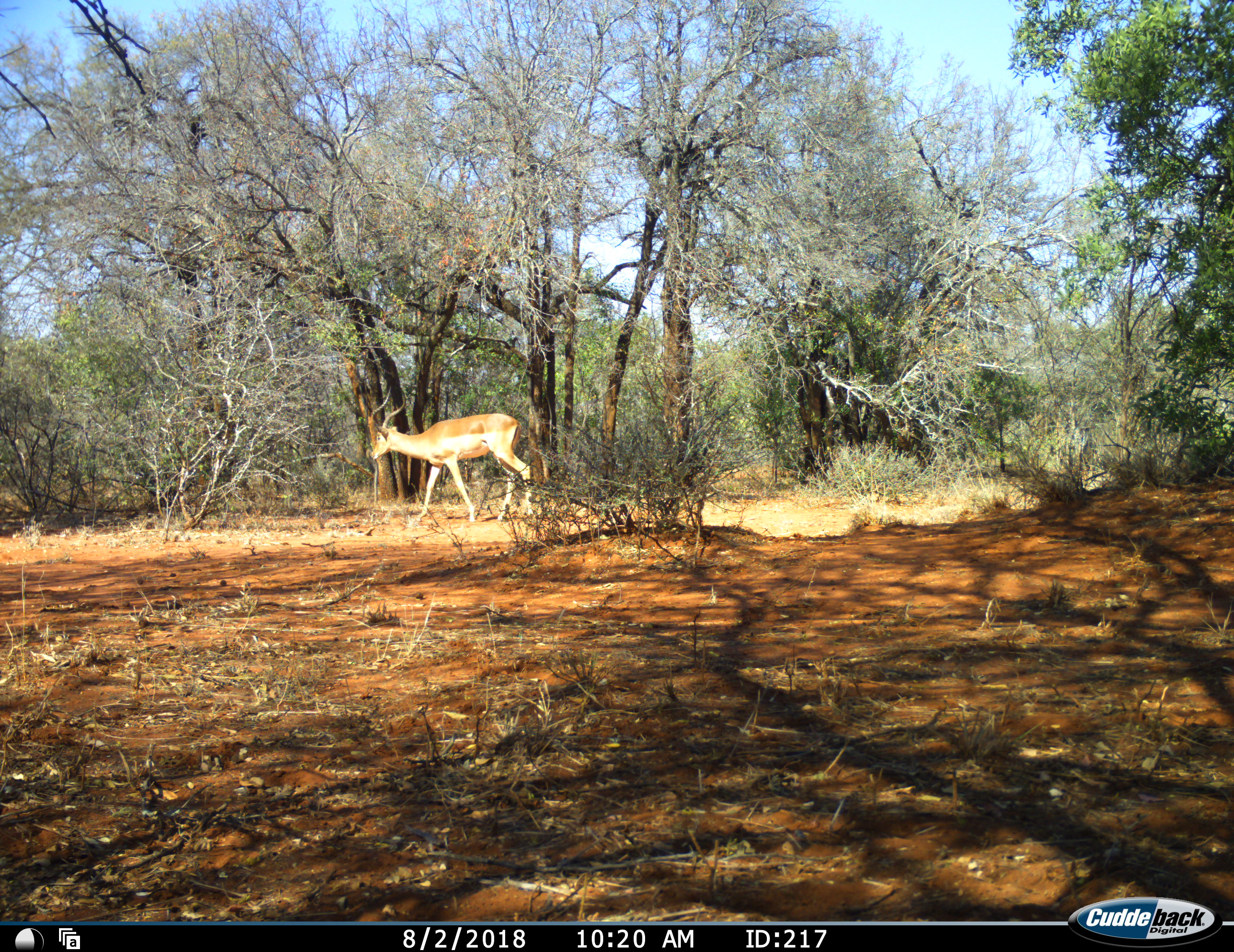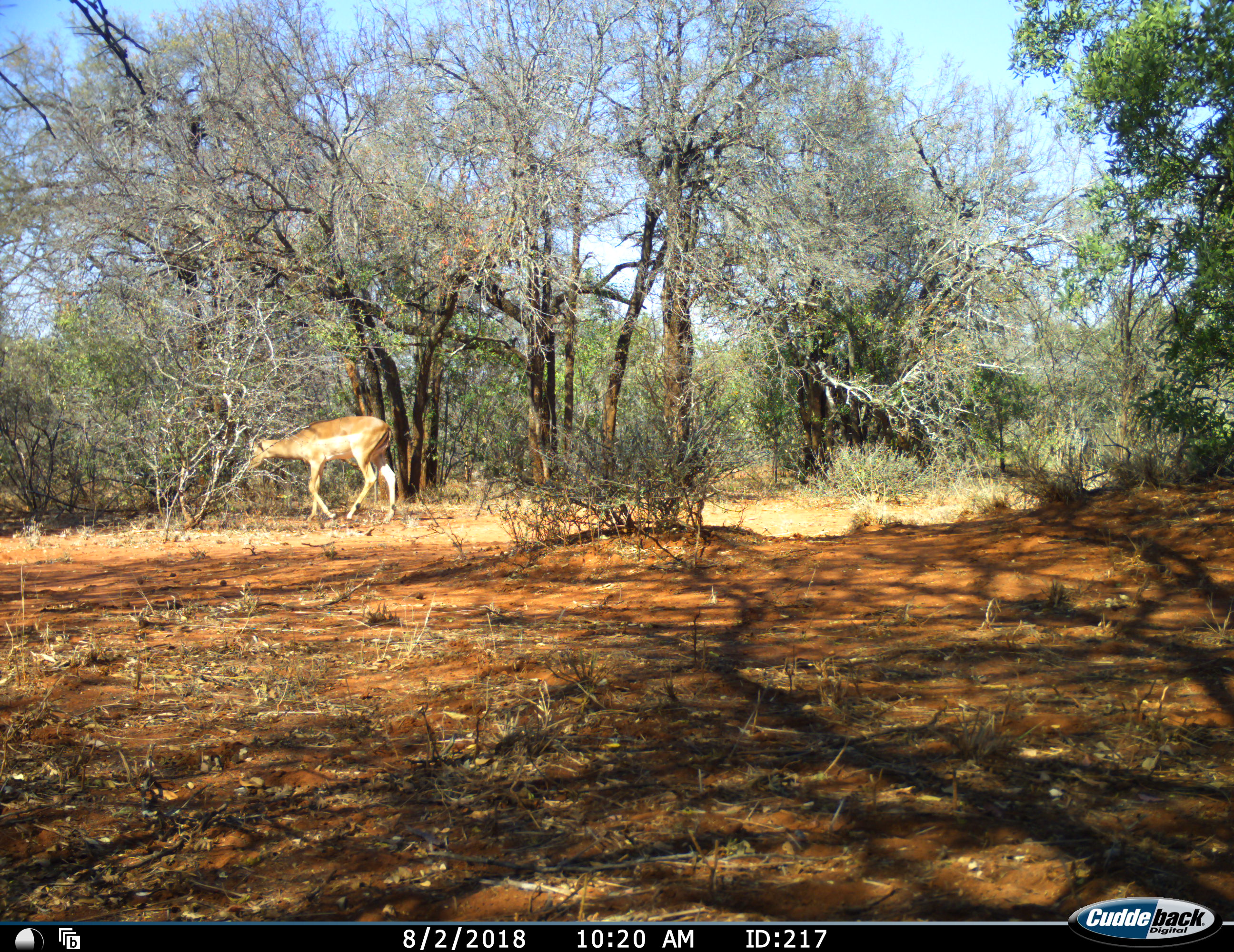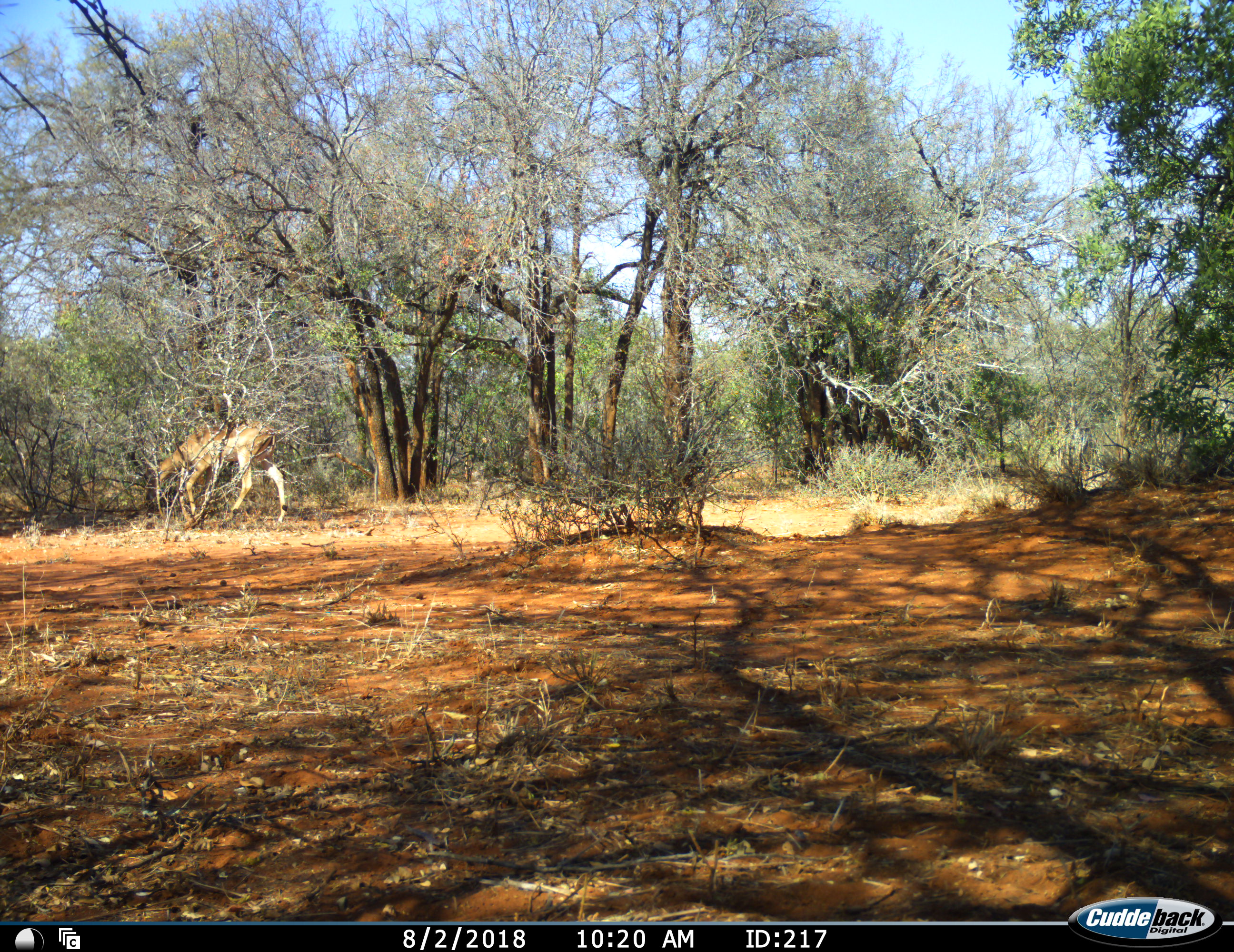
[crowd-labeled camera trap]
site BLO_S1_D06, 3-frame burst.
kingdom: Animalia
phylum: Chordata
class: Mammalia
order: Artiodactyla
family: Bovidae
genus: Aepyceros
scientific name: Aepyceros melampus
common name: impala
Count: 1.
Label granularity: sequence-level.